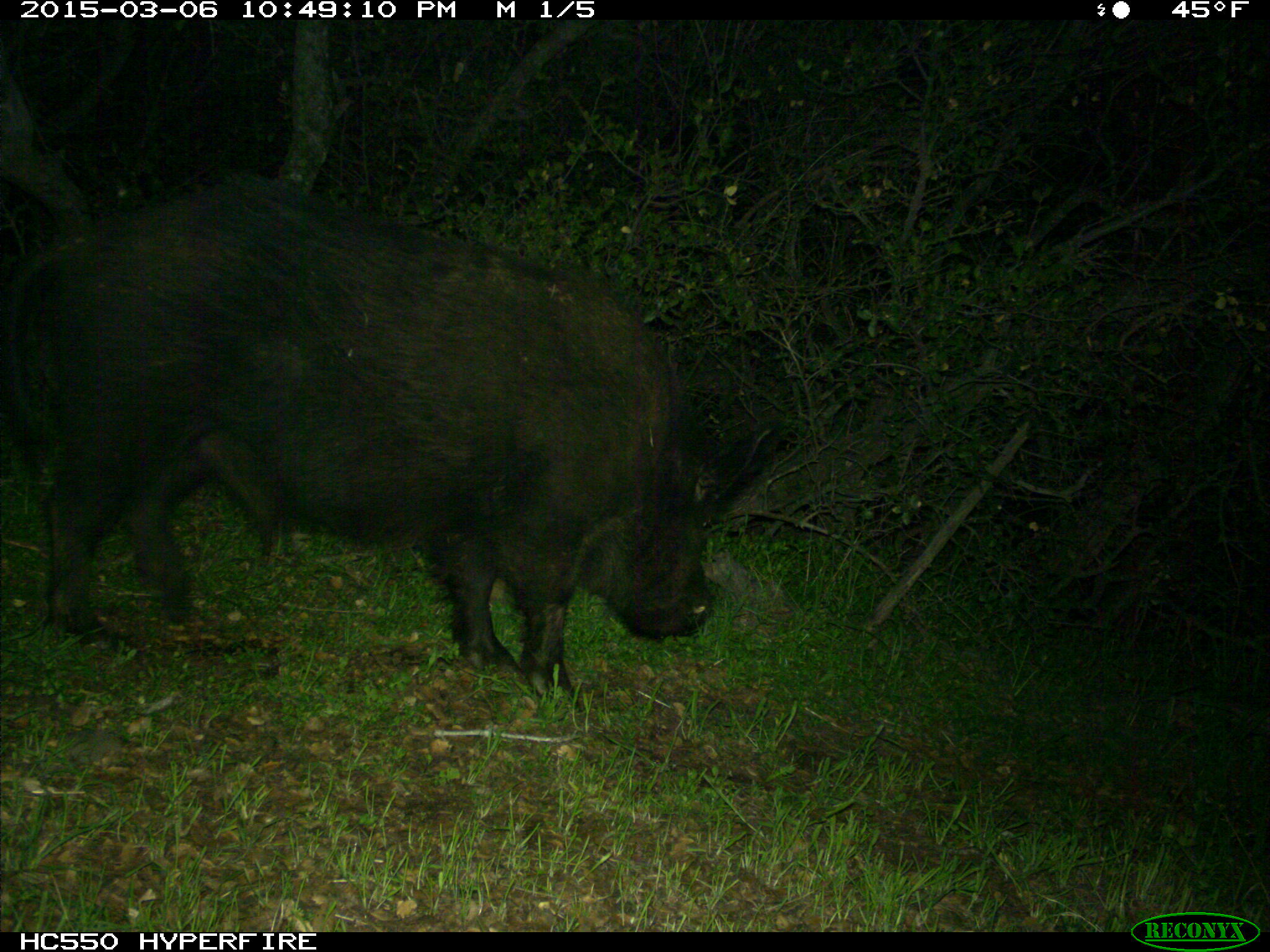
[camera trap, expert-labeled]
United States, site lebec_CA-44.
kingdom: Animalia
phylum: Chordata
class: Mammalia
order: Artiodactyla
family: Suidae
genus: Sus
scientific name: Sus scrofa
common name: wild boar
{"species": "Sus scrofa (wild boar)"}